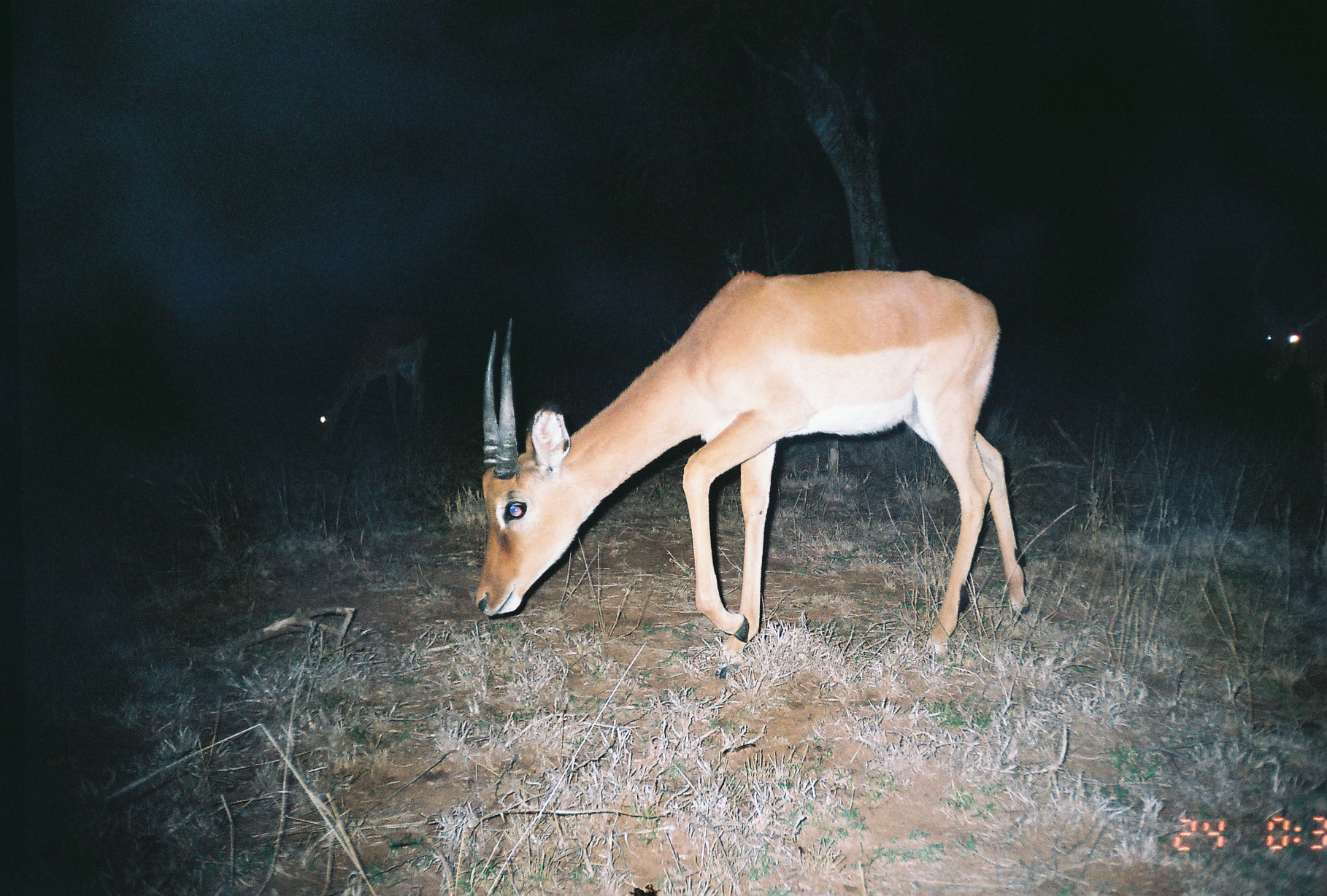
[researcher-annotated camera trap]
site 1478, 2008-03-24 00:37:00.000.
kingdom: Animalia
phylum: Chordata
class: Mammalia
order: Artiodactyla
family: Bovidae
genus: Aepyceros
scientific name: Aepyceros melampus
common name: impala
Aepyceros melampus (impala), count 3.